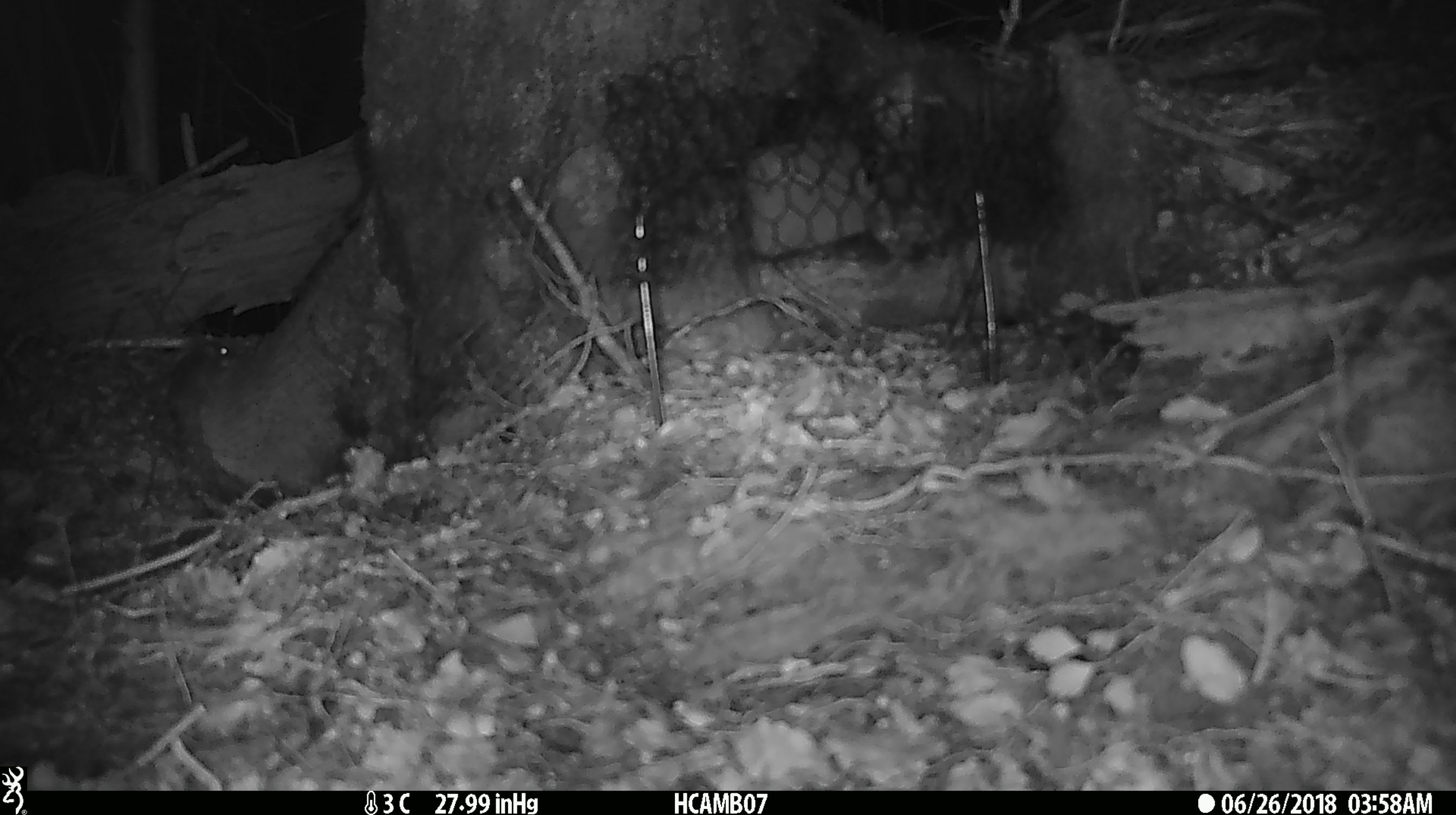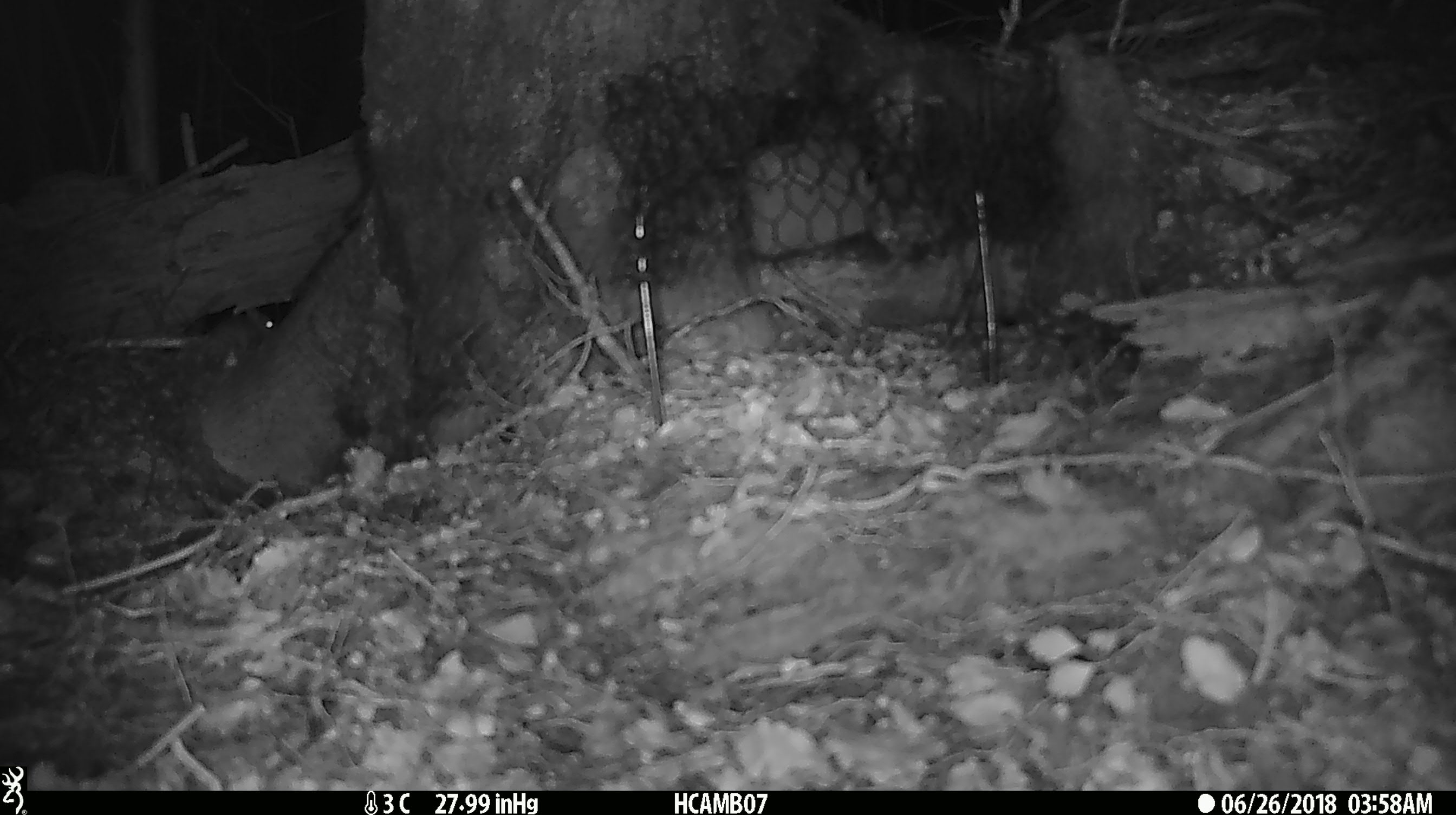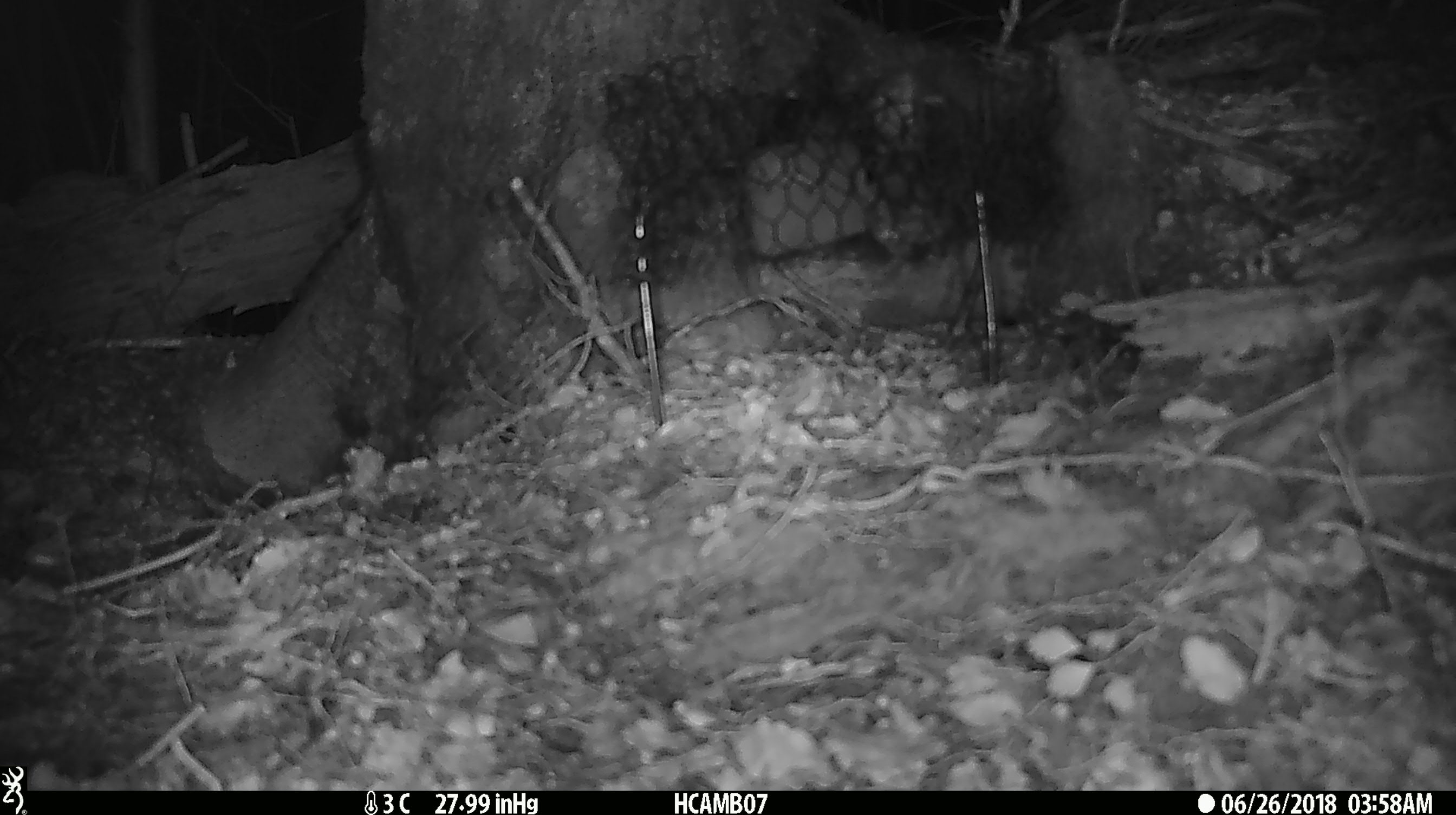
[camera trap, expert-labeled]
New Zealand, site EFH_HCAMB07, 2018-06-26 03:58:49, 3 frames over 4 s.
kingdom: Animalia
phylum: Chordata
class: Mammalia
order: Rodentia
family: Muridae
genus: Mus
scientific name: Mus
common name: mouse